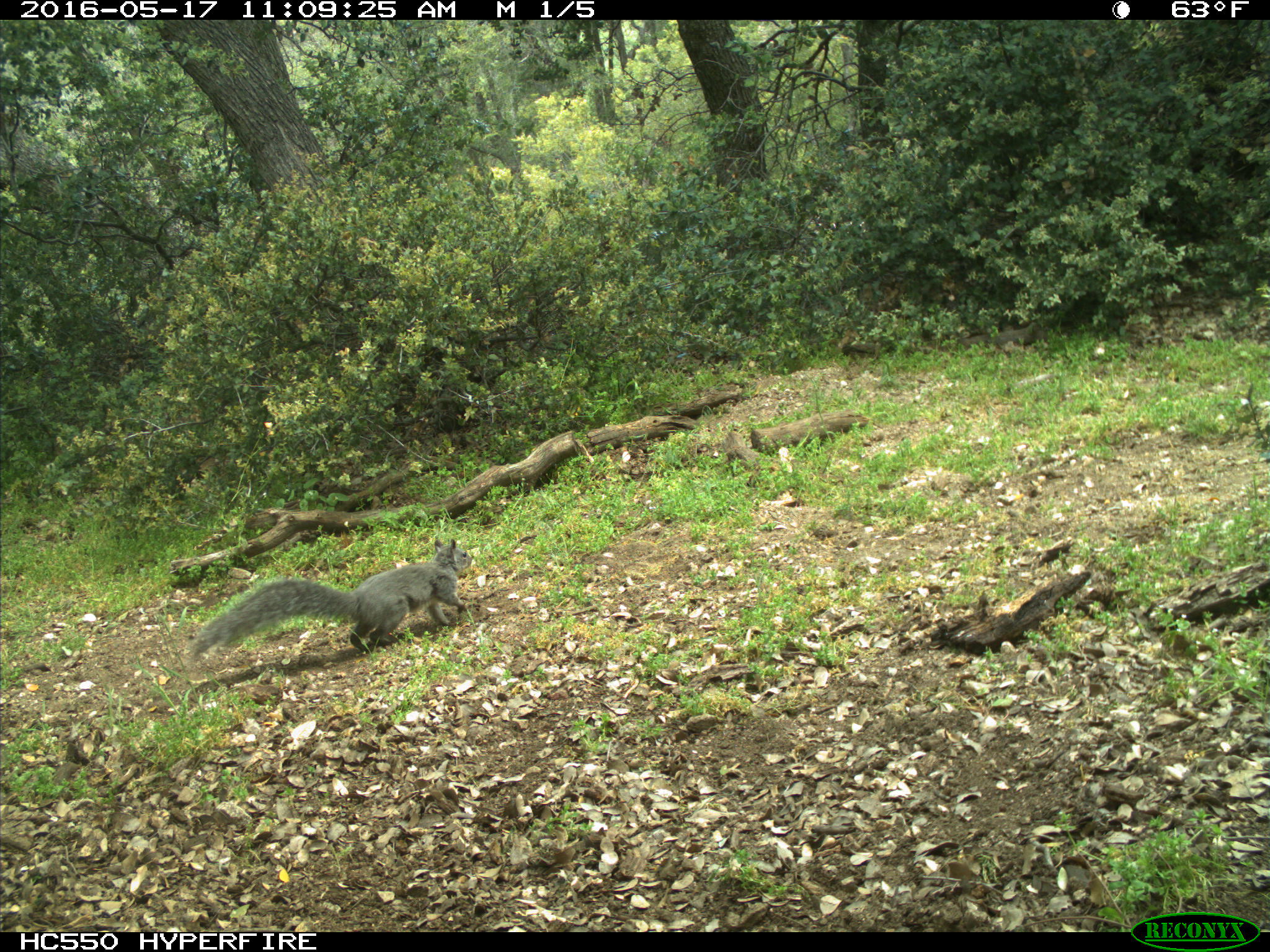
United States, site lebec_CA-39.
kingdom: Animalia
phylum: Chordata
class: Mammalia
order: Rodentia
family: Sciuridae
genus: Sciurus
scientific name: Sciurus carolinensis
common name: eastern gray squirrel